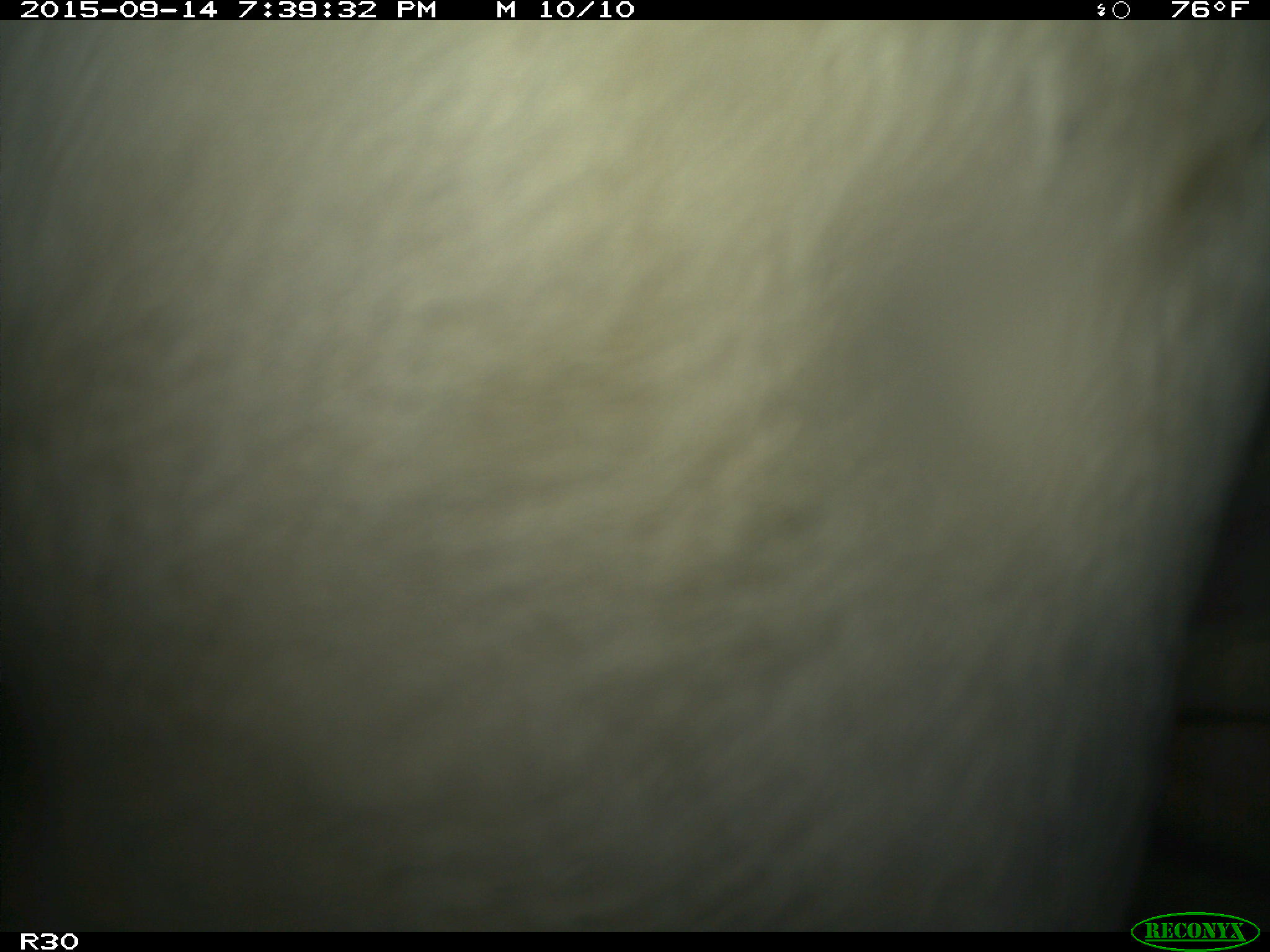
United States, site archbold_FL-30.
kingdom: Animalia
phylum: Chordata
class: Mammalia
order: Artiodactyla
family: Bovidae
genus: Bos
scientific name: Bos taurus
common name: domestic cow